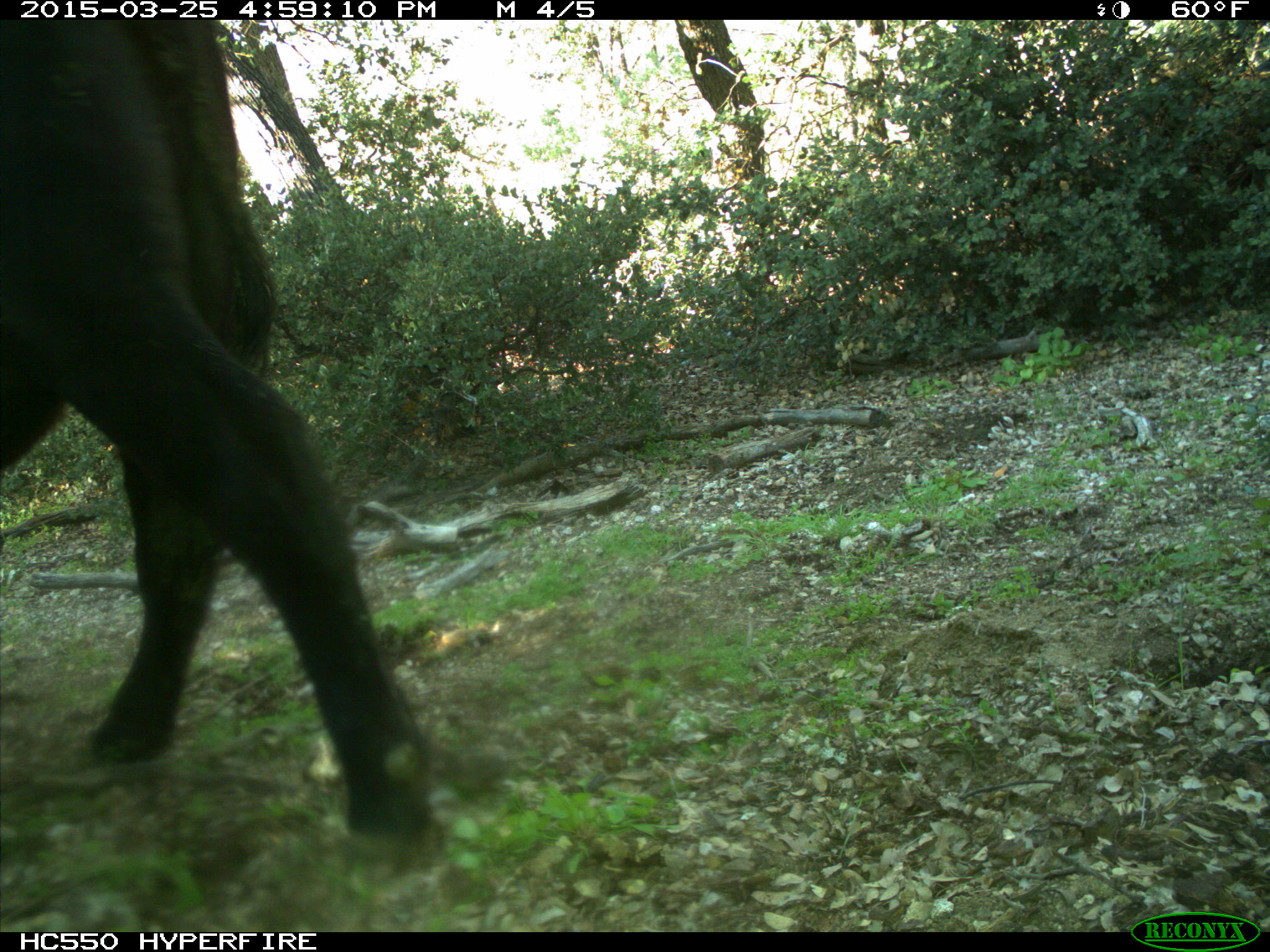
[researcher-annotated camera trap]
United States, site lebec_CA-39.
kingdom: Animalia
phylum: Chordata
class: Mammalia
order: Artiodactyla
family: Bovidae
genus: Bos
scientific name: Bos taurus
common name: domestic cow